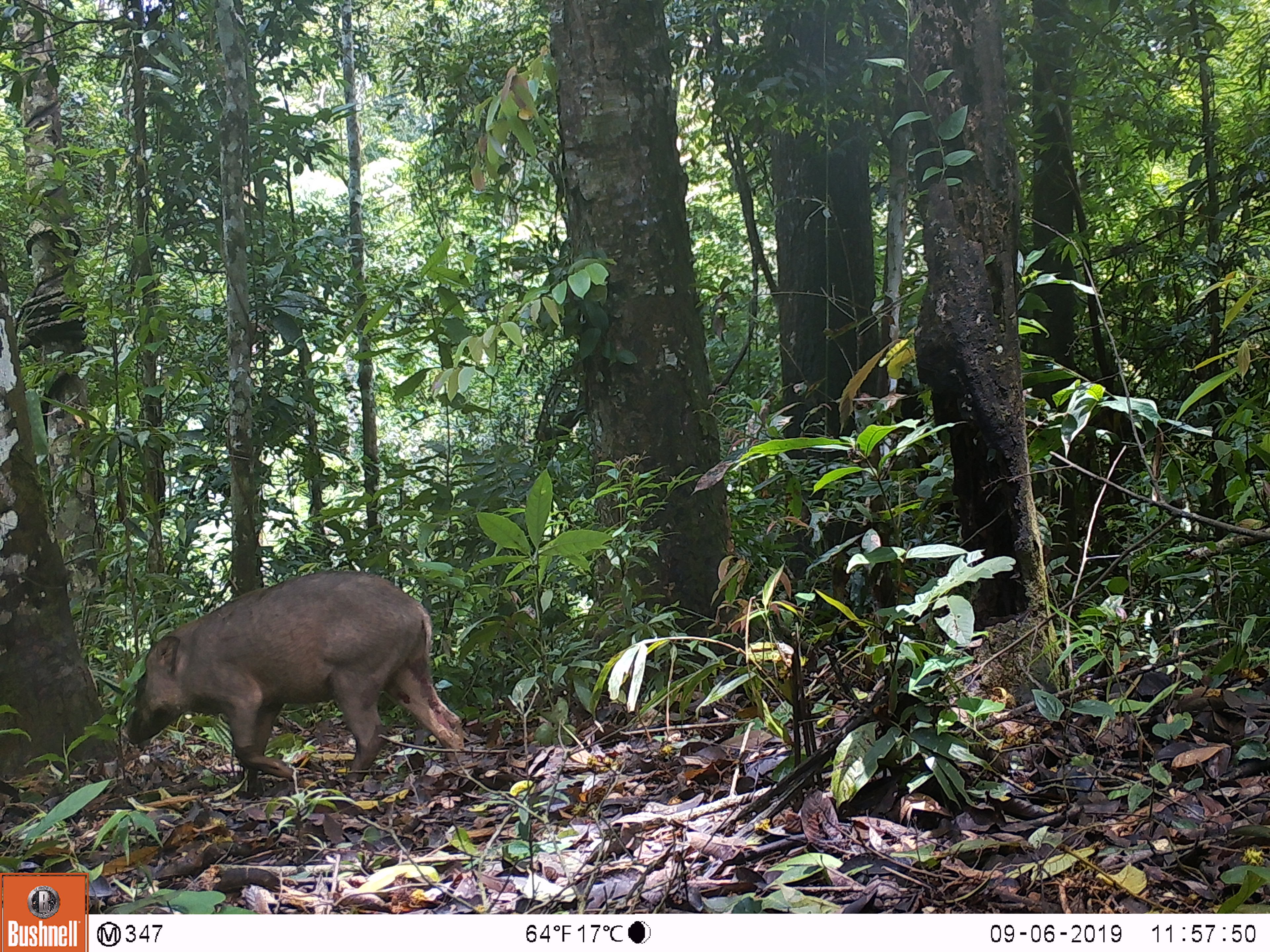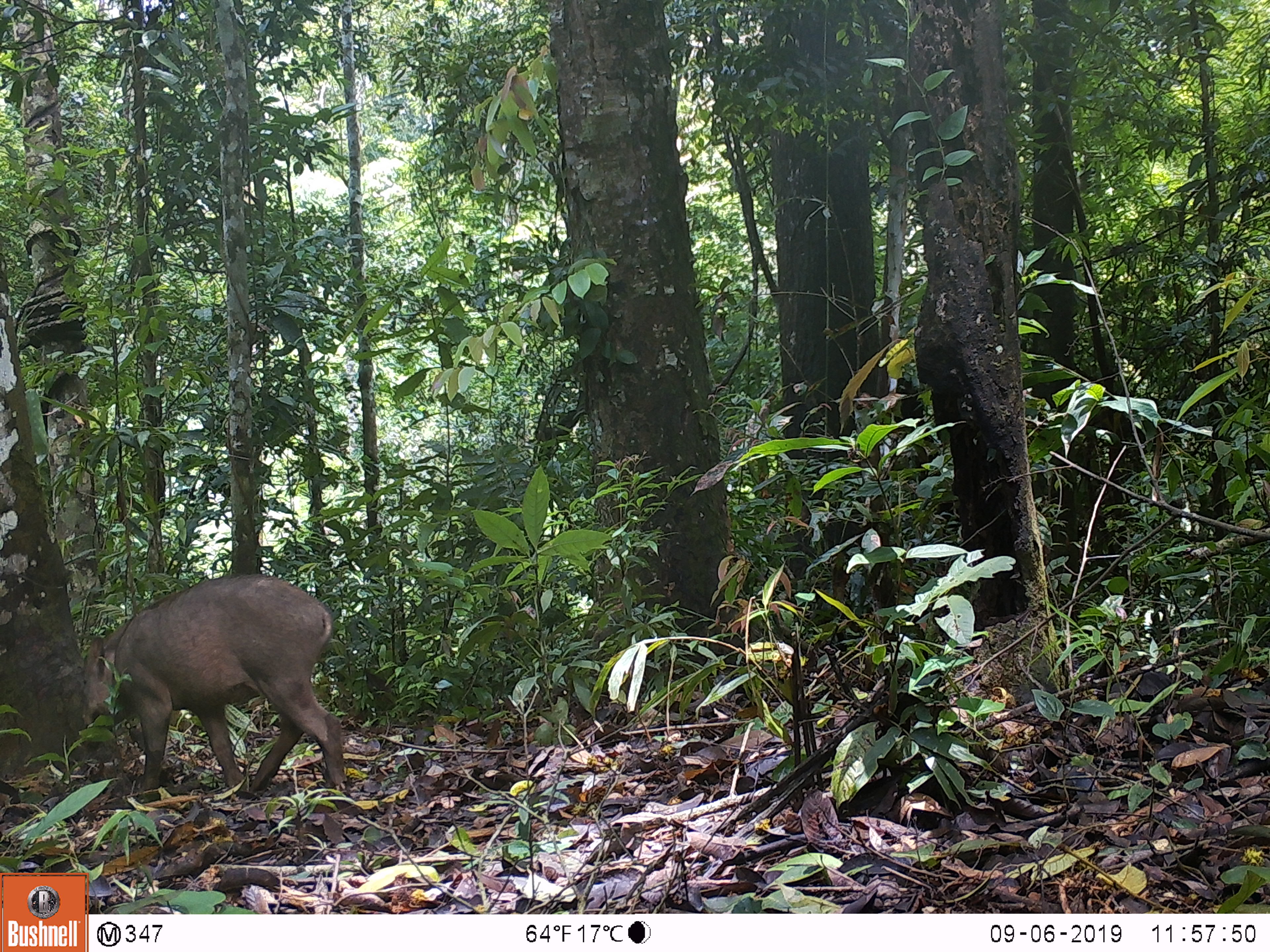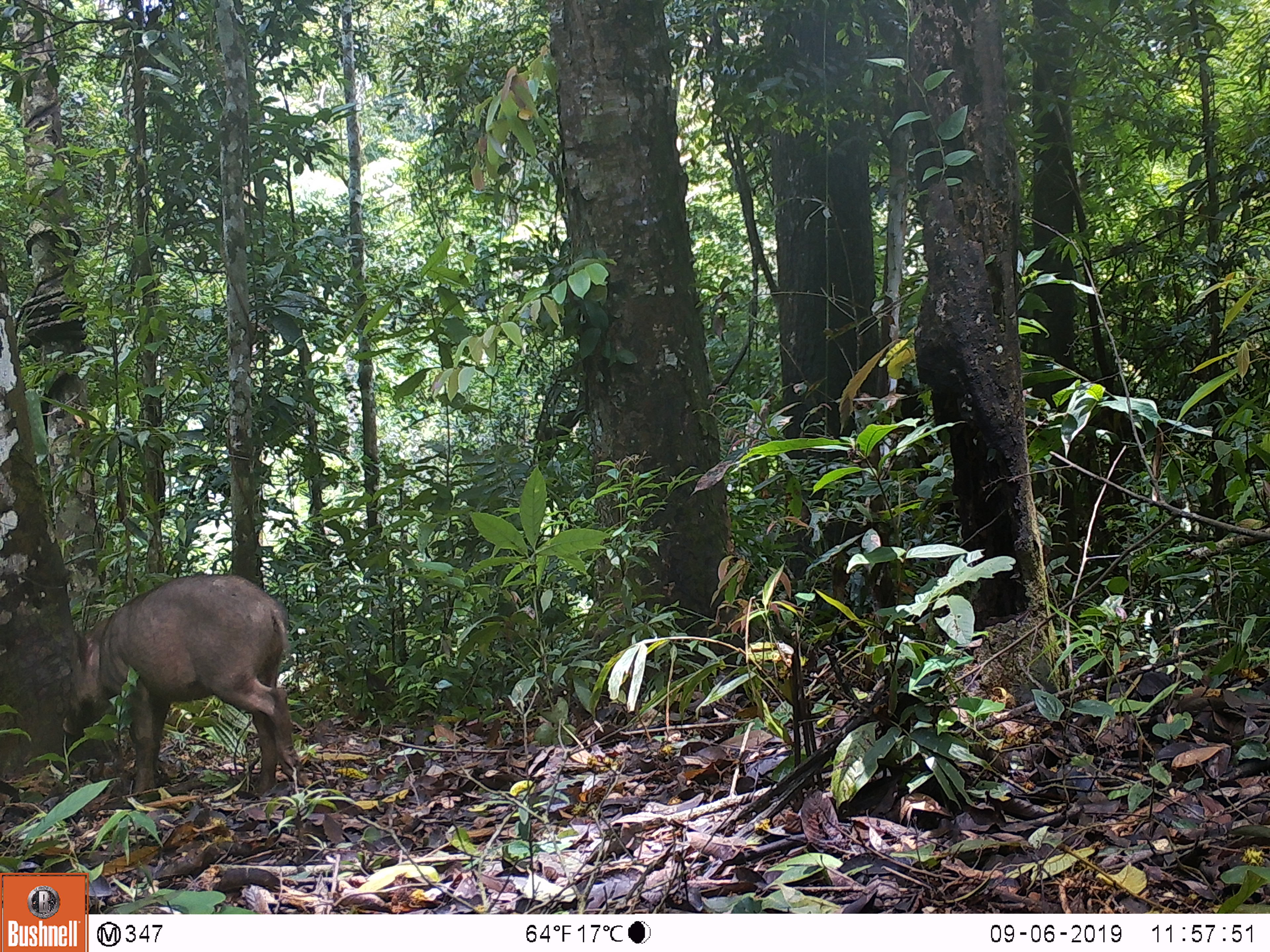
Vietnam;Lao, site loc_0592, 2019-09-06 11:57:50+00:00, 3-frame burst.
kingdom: Animalia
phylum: Chordata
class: Mammalia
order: Artiodactyla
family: Suidae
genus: Sus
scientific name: Sus scrofa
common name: eurasian wild pig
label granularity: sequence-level